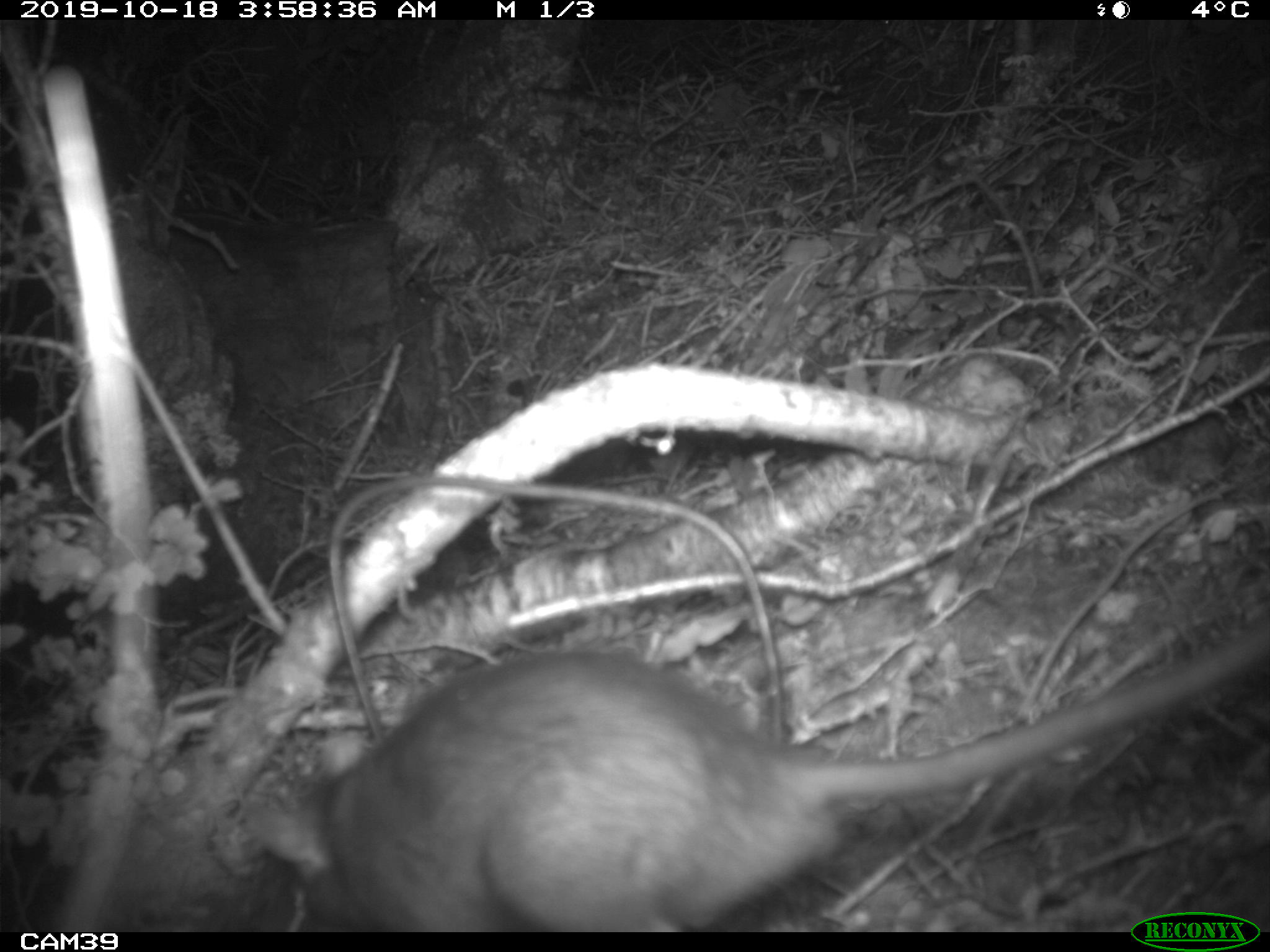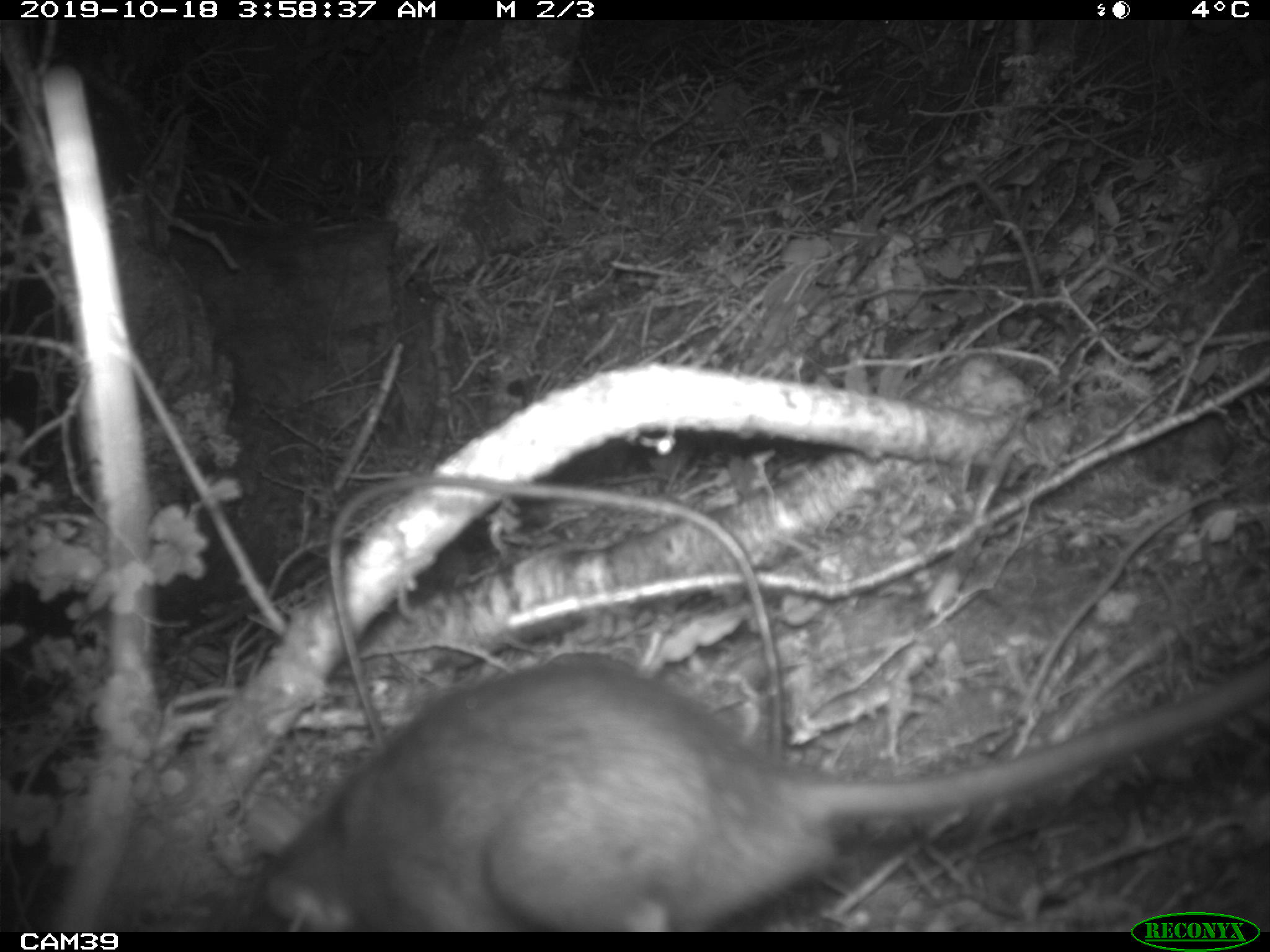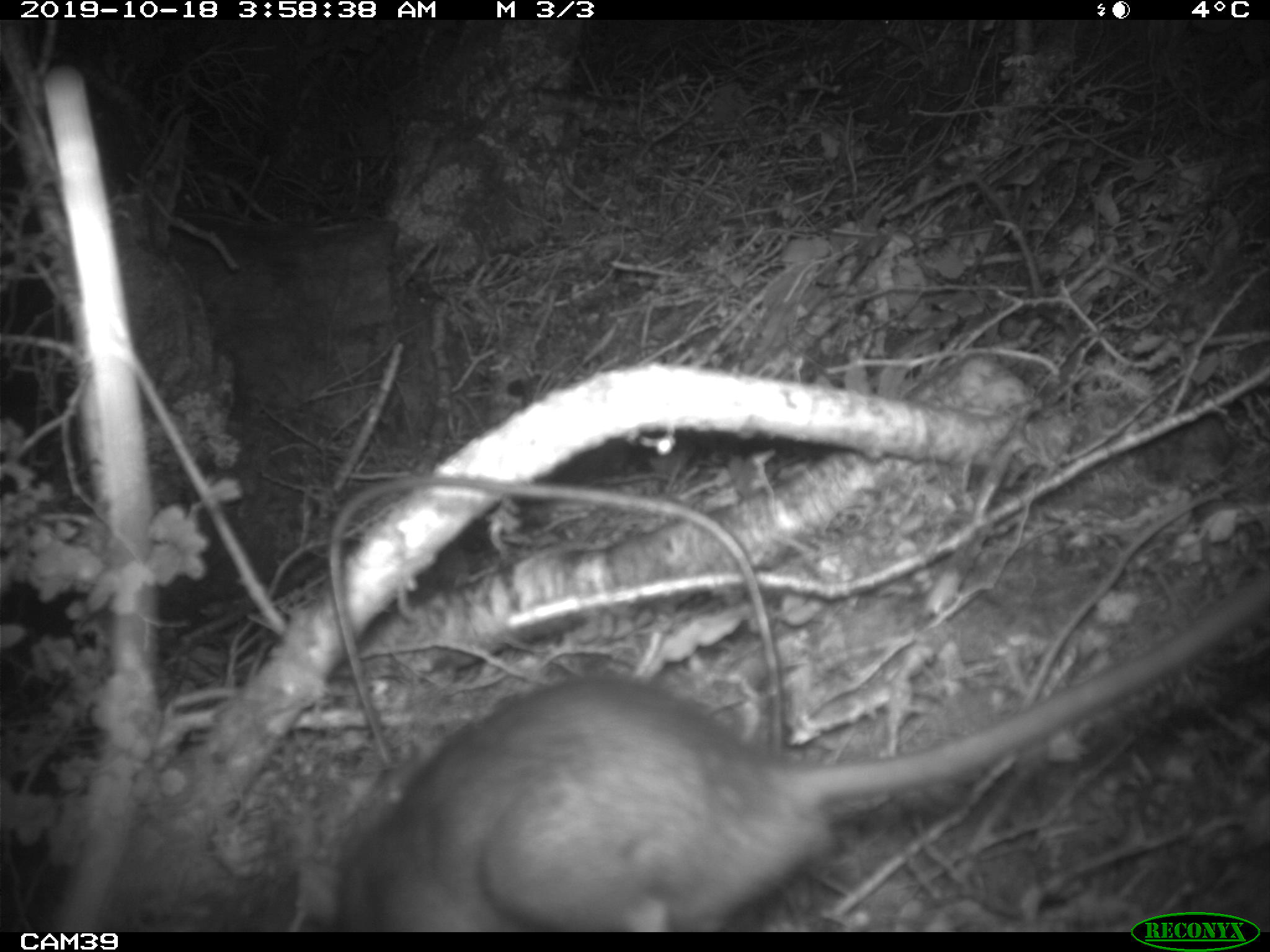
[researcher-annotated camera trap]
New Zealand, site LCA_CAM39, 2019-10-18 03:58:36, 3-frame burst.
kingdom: Animalia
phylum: Chordata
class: Mammalia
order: Rodentia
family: Muridae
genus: Rattus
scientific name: Rattus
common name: rat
Rat (Rattus).